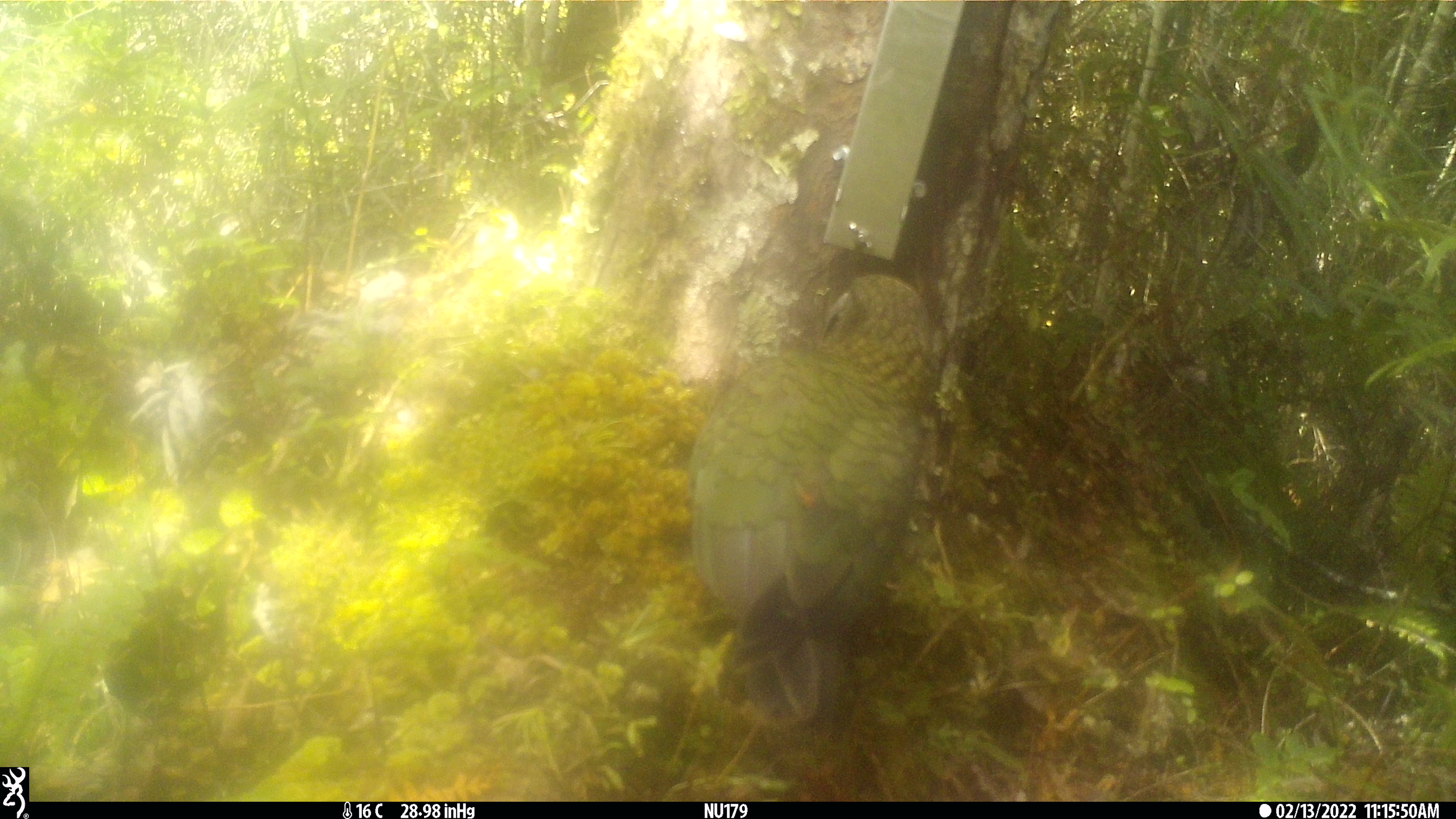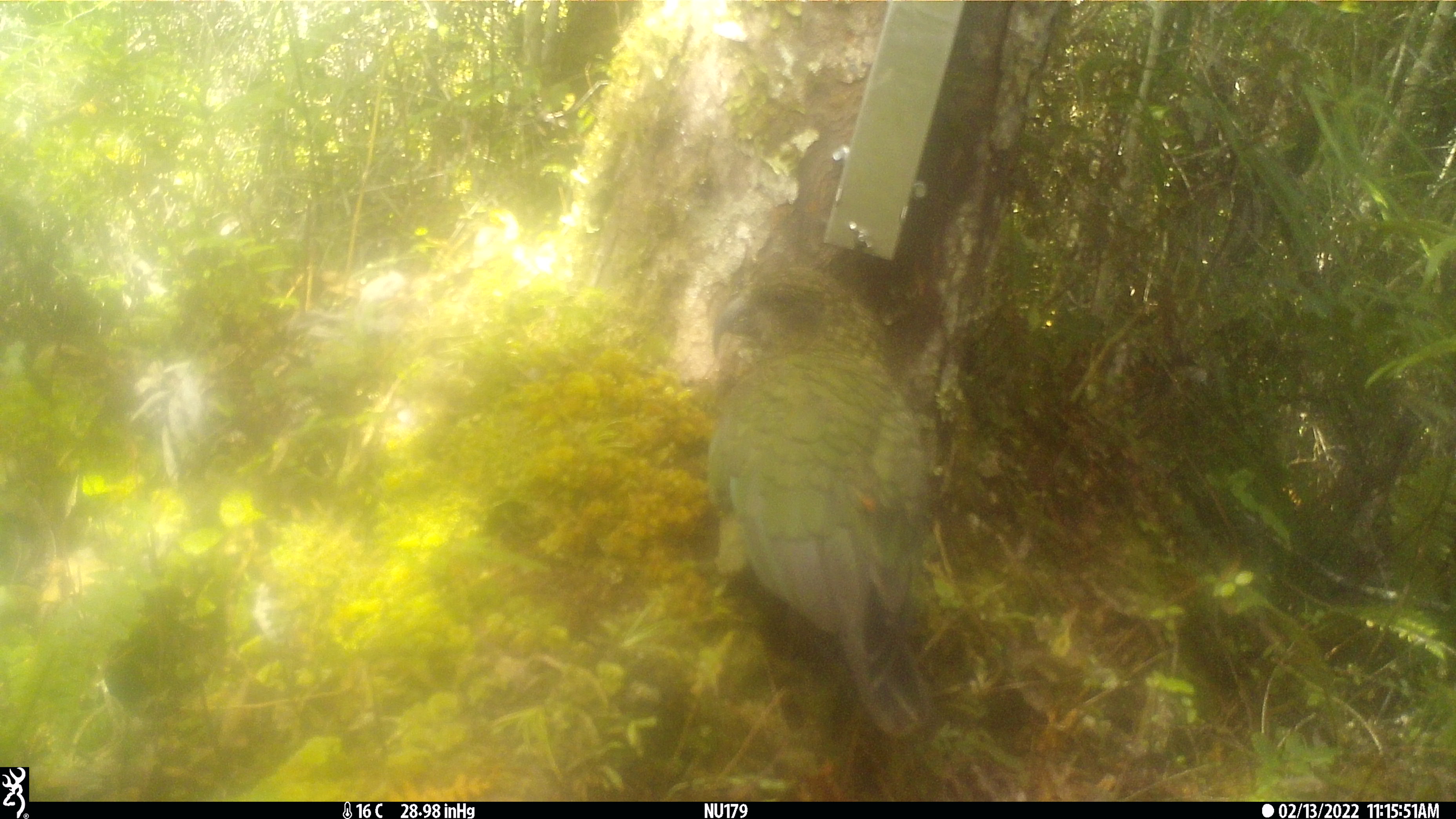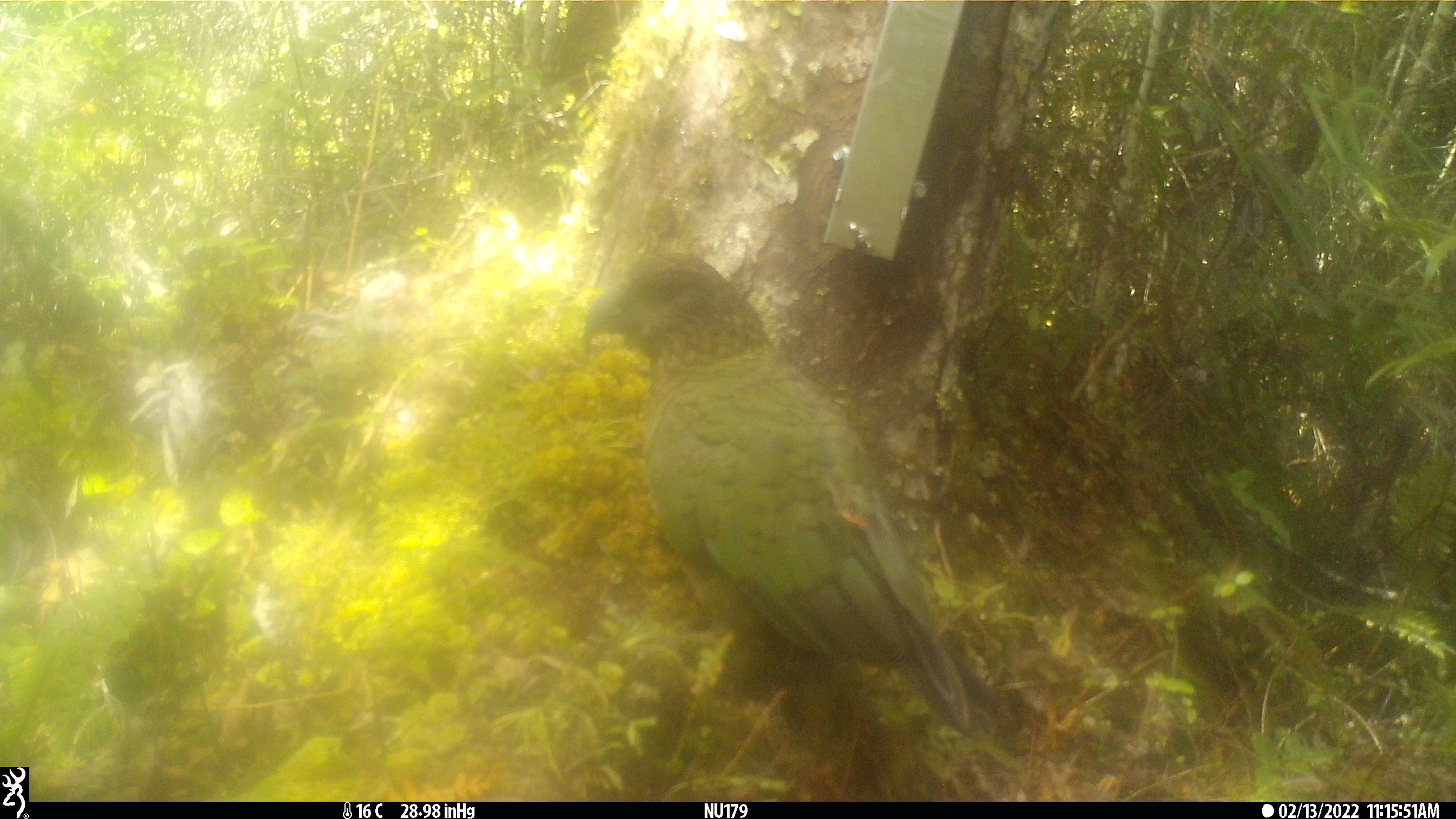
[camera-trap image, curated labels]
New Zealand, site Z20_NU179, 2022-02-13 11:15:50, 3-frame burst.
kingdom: Animalia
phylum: Chordata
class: Aves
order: Psittaciformes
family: Strigopidae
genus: Nestor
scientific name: Nestor notabilis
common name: kea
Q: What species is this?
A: Kea (Nestor notabilis).